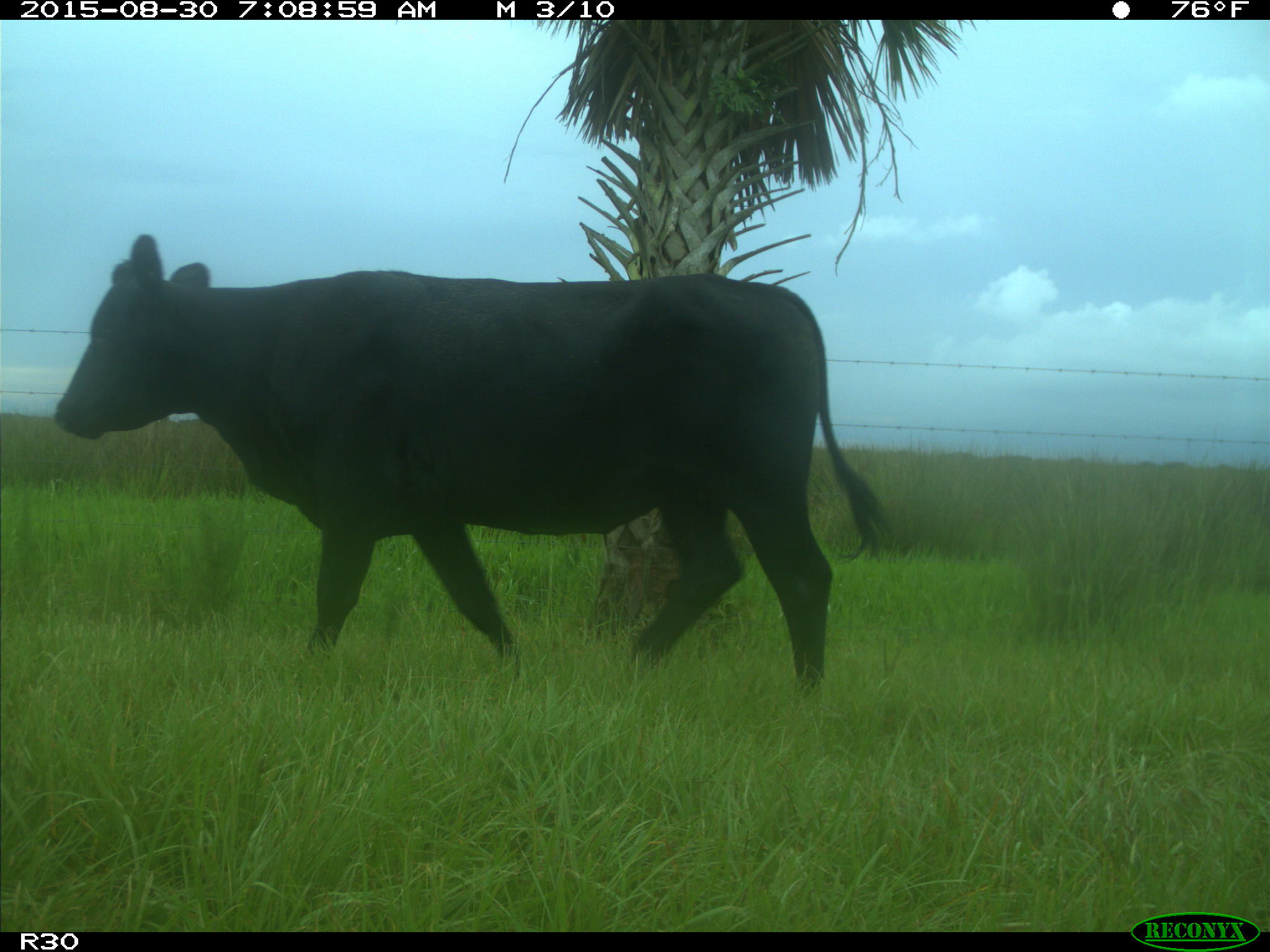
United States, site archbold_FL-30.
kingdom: Animalia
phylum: Chordata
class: Mammalia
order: Artiodactyla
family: Bovidae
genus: Bos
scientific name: Bos taurus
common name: domestic cow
Bos taurus (domestic cow).